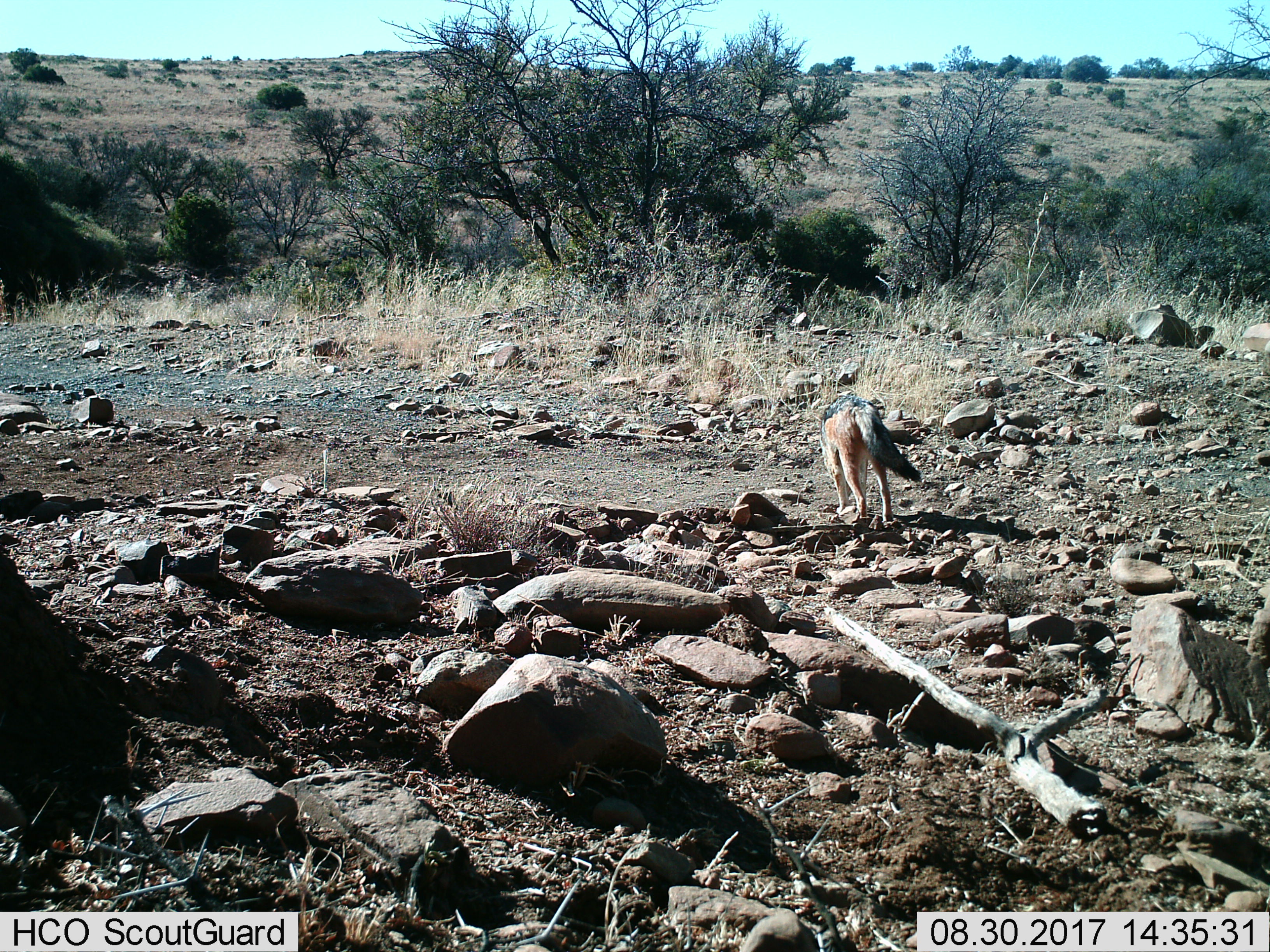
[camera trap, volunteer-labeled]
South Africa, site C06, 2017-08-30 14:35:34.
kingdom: Animalia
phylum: Chordata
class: Mammalia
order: Carnivora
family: Canidae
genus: Lupulella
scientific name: Lupulella mesomelas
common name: black-backed jackal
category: jackalblackbacked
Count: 1.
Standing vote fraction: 50%.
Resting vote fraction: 0%.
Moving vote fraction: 62%.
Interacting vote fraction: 0%.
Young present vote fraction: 0%.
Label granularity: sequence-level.